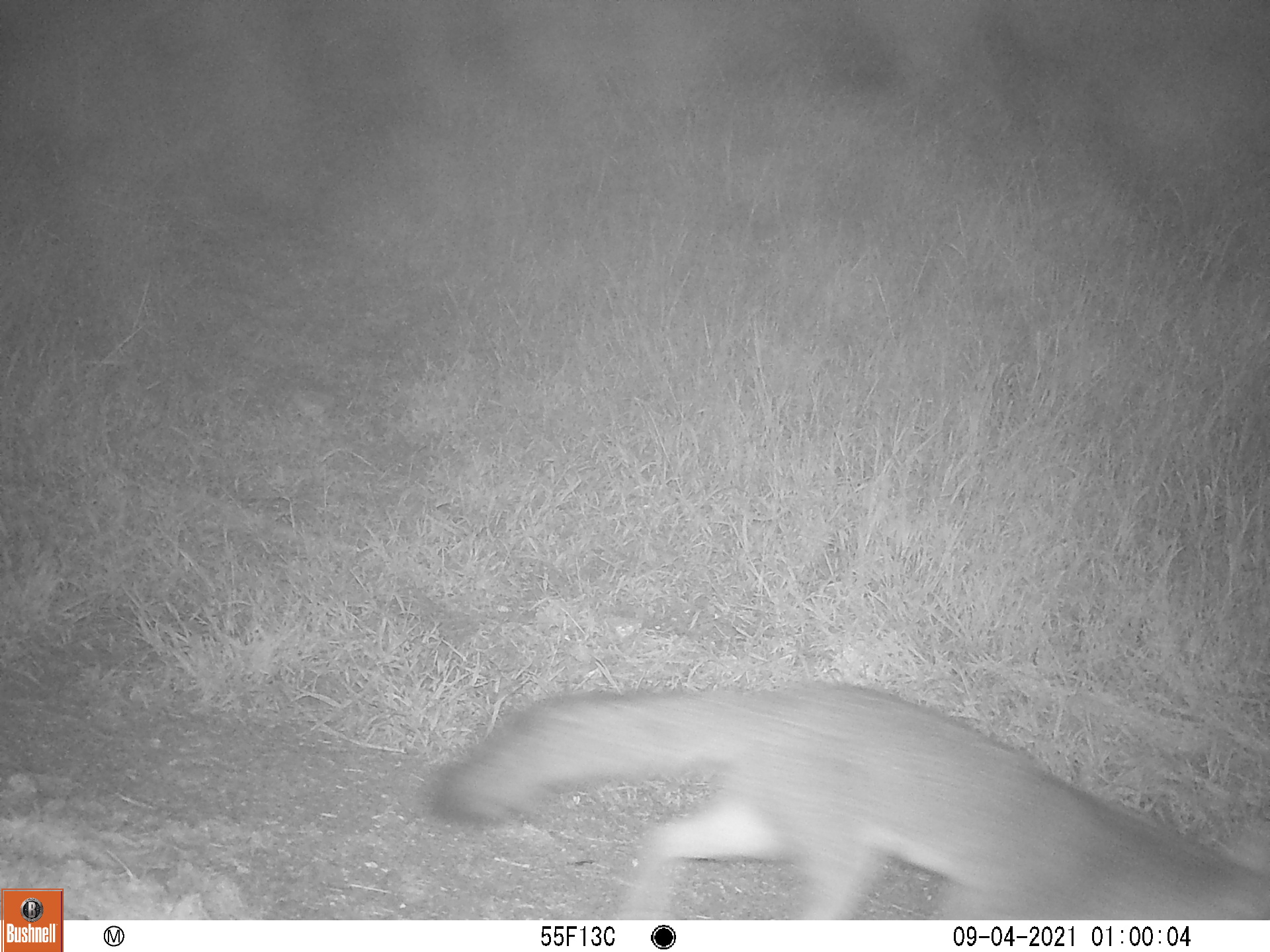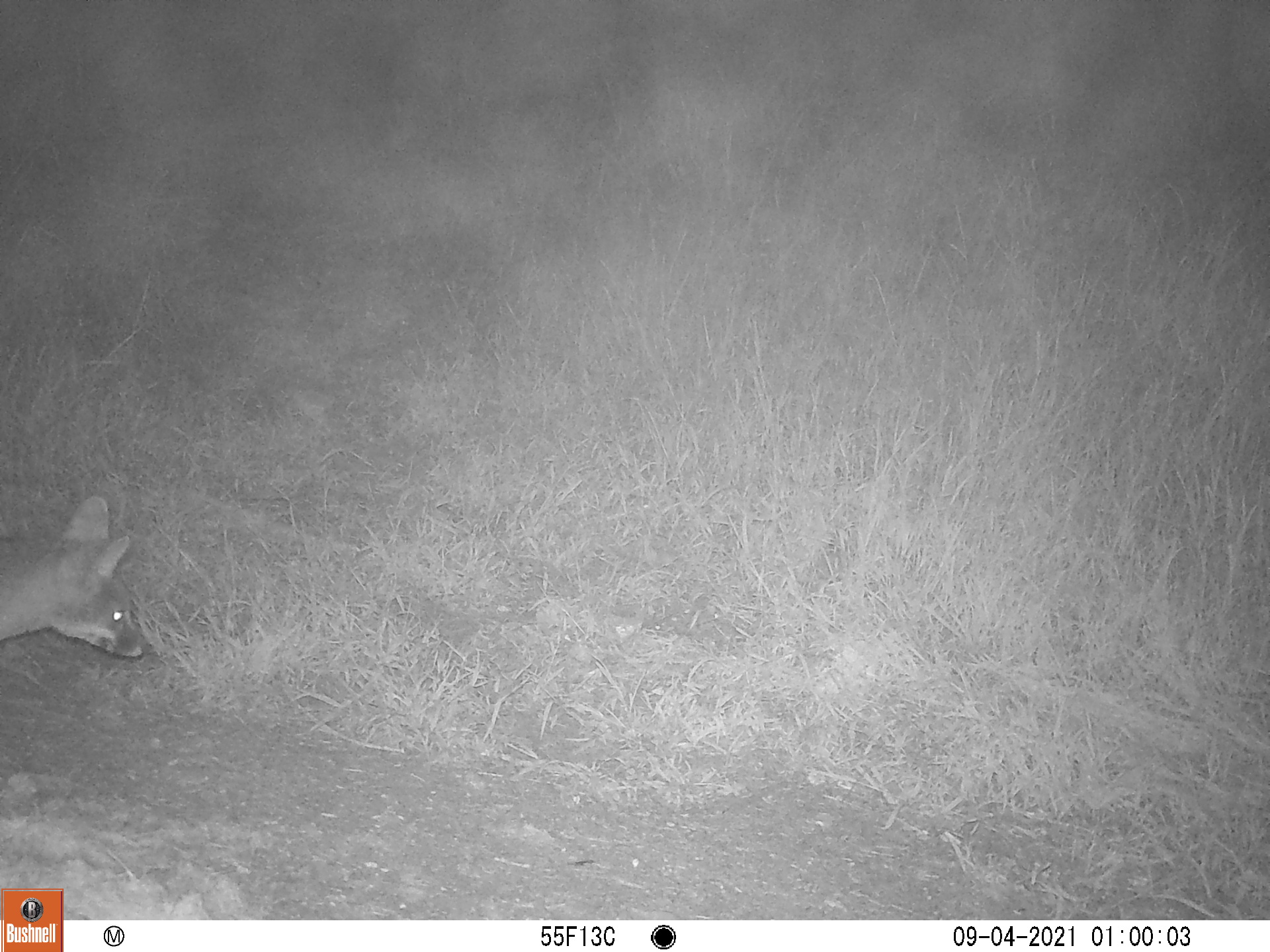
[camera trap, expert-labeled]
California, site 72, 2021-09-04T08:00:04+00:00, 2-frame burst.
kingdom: Animalia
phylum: Chordata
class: Mammalia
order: Carnivora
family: Canidae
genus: Urocyon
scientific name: Urocyon cinereoargenteus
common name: gray fox